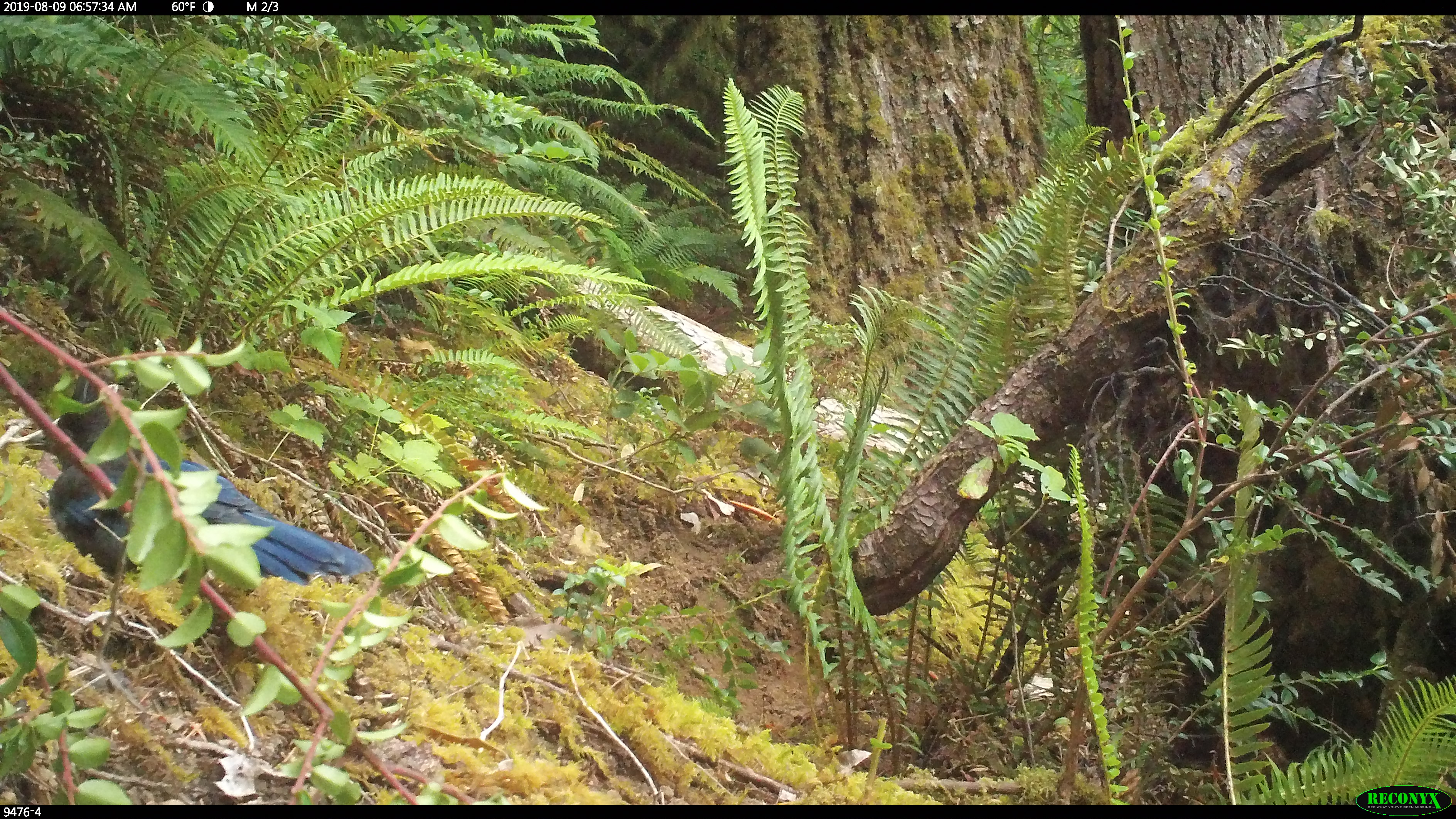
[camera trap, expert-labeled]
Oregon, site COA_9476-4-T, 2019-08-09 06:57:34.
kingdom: Animalia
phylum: Chordata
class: Aves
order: Passeriformes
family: Corvidae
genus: Cyanocitta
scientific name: Cyanocitta stelleri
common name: steller's jay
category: stellers jay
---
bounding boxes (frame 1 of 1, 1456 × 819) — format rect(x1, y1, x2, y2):
stellers jay: rect(22, 355, 373, 597)